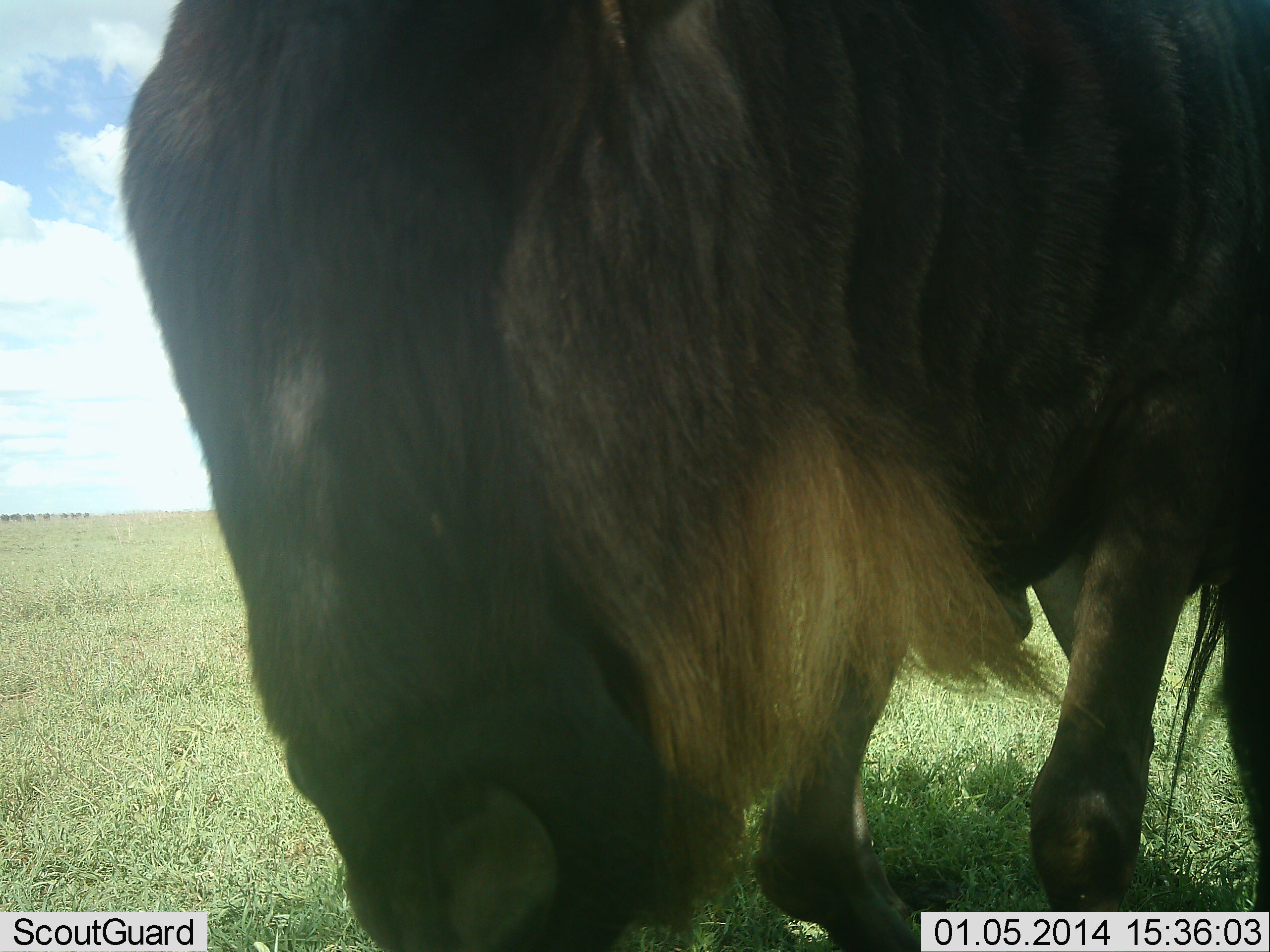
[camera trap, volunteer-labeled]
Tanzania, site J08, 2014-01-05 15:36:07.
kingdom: Animalia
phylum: Chordata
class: Mammalia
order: Artiodactyla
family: Bovidae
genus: Connochaetes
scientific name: Connochaetes taurinus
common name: blue wildebeest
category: wildebeest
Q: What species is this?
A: Wildebeest (blue wildebeest) (Connochaetes taurinus).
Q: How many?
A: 1.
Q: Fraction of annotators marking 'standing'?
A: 80%.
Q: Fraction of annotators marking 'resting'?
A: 0%.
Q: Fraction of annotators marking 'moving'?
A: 10%.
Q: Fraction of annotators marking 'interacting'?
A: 0%.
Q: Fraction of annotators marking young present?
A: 0%.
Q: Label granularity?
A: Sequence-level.